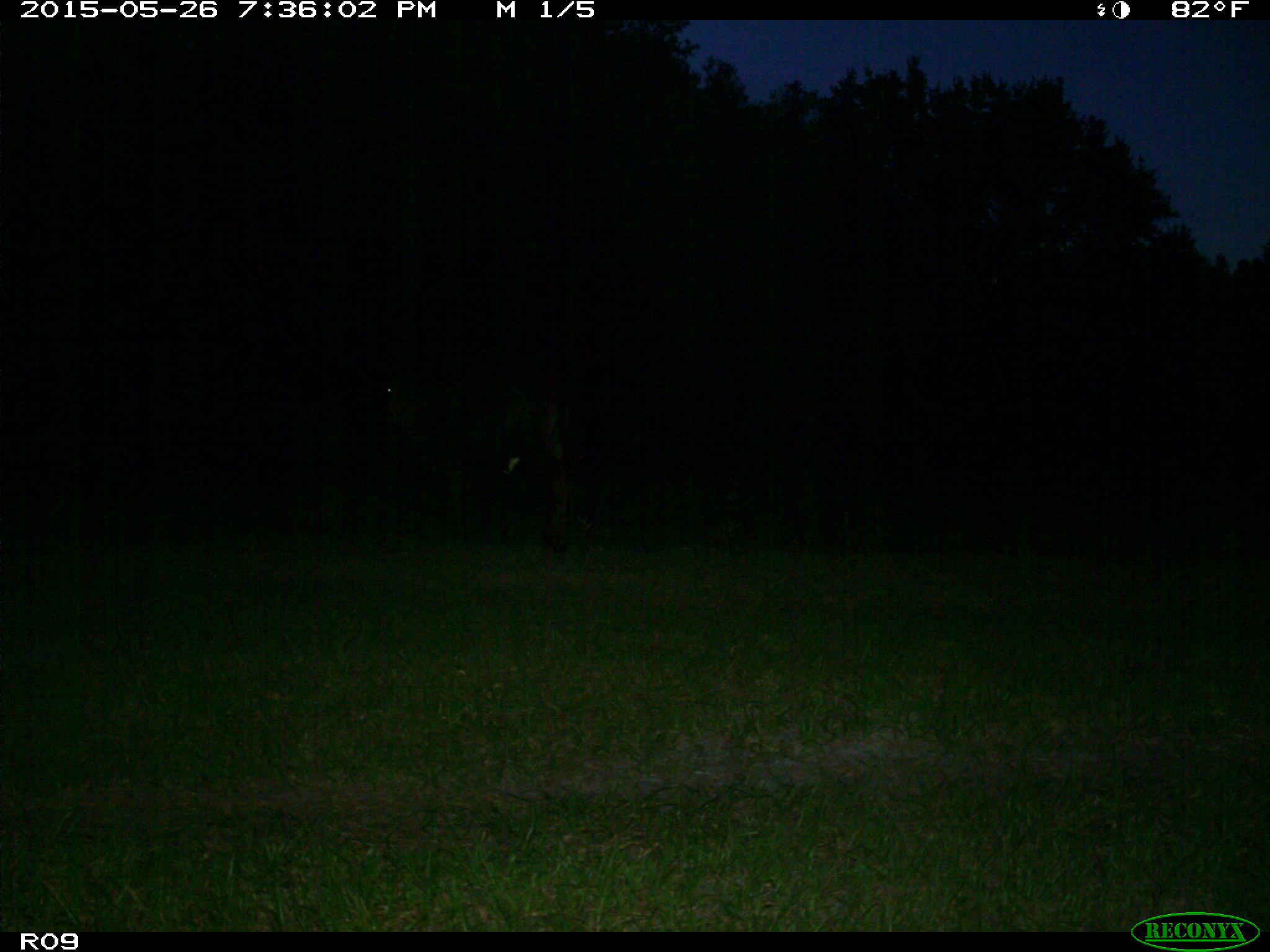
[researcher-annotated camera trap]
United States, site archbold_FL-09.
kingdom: Animalia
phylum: Chordata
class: Mammalia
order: Artiodactyla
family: Bovidae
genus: Bos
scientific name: Bos taurus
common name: domestic cow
Bos taurus (domestic cow).